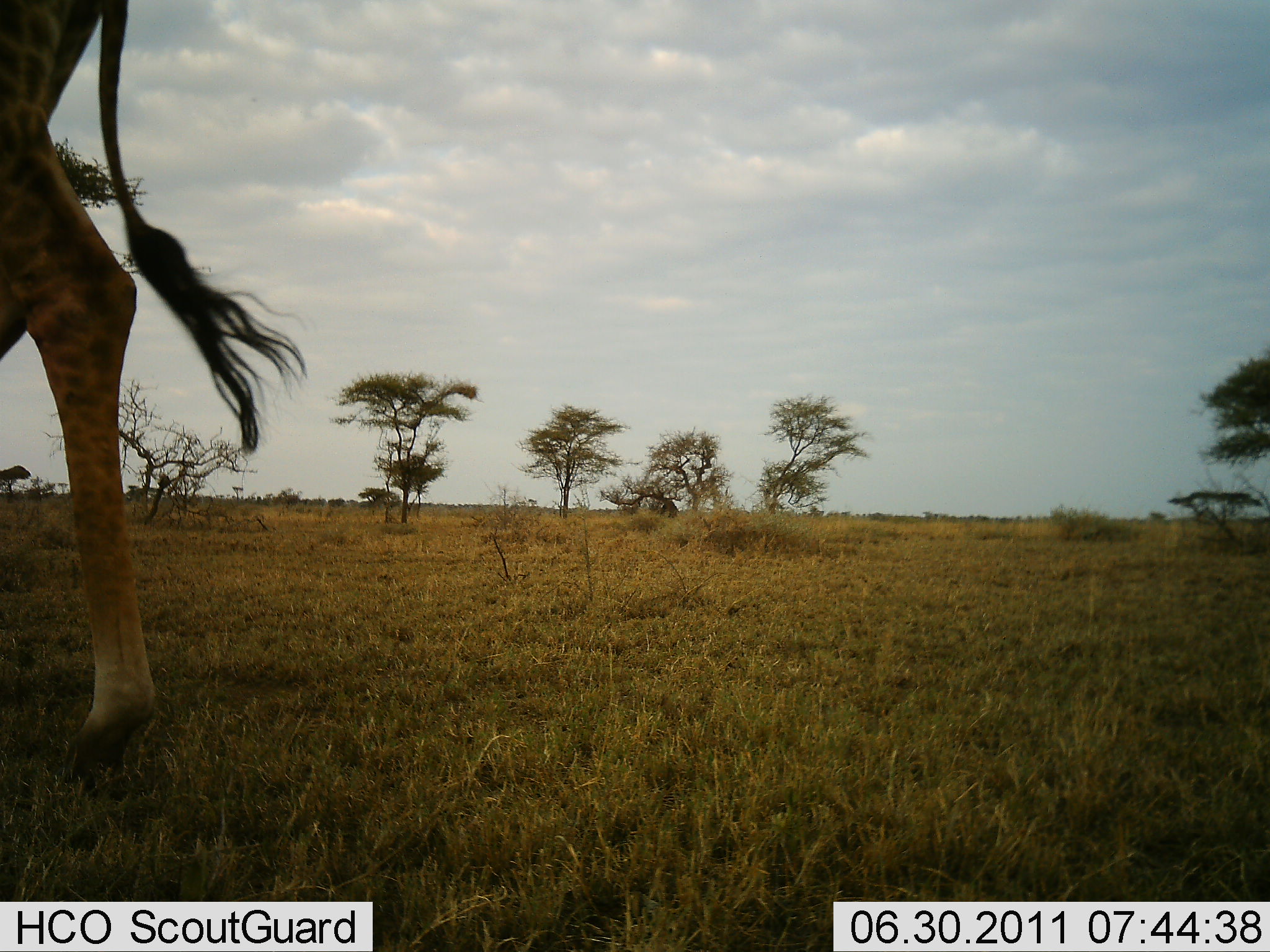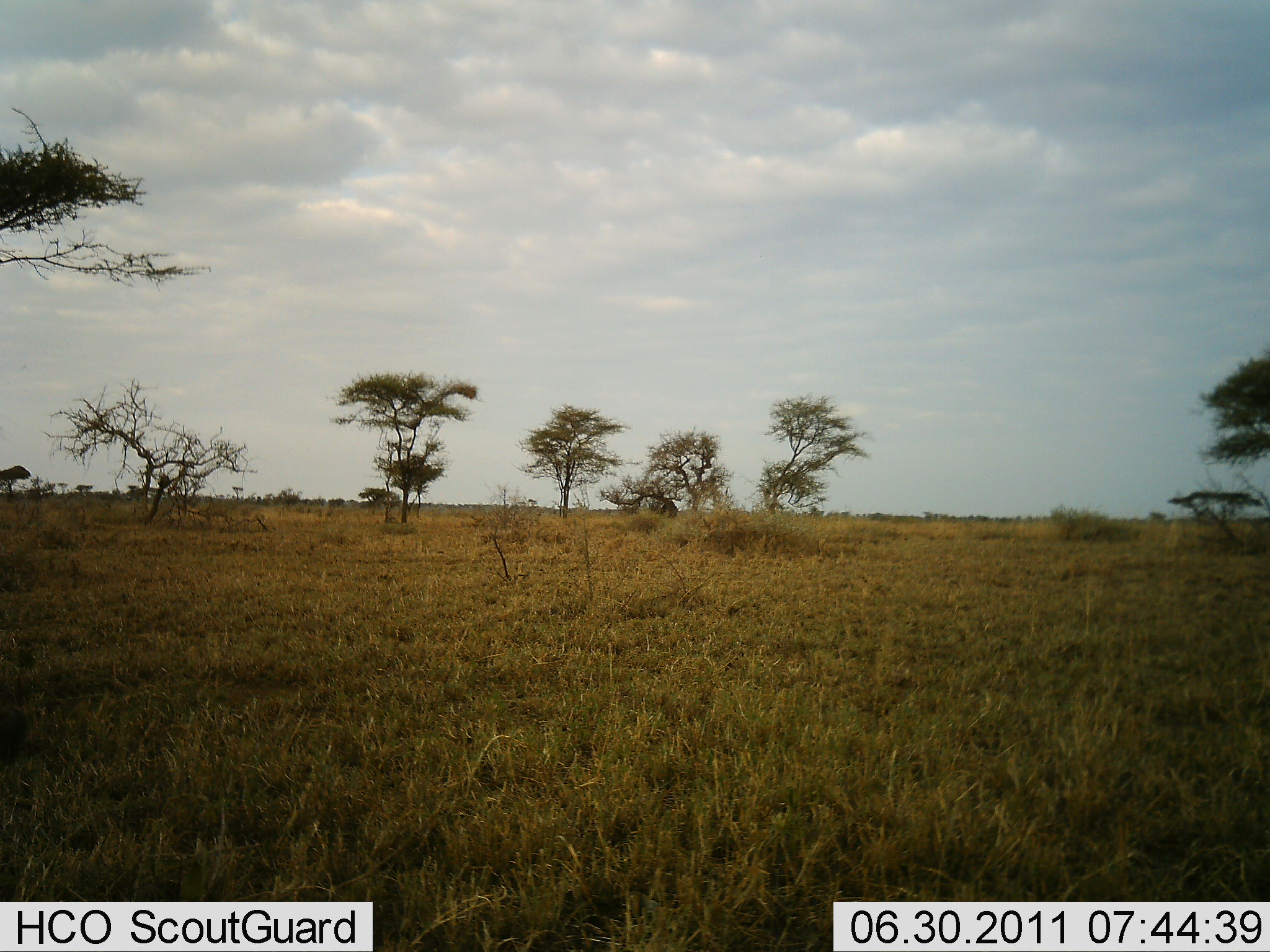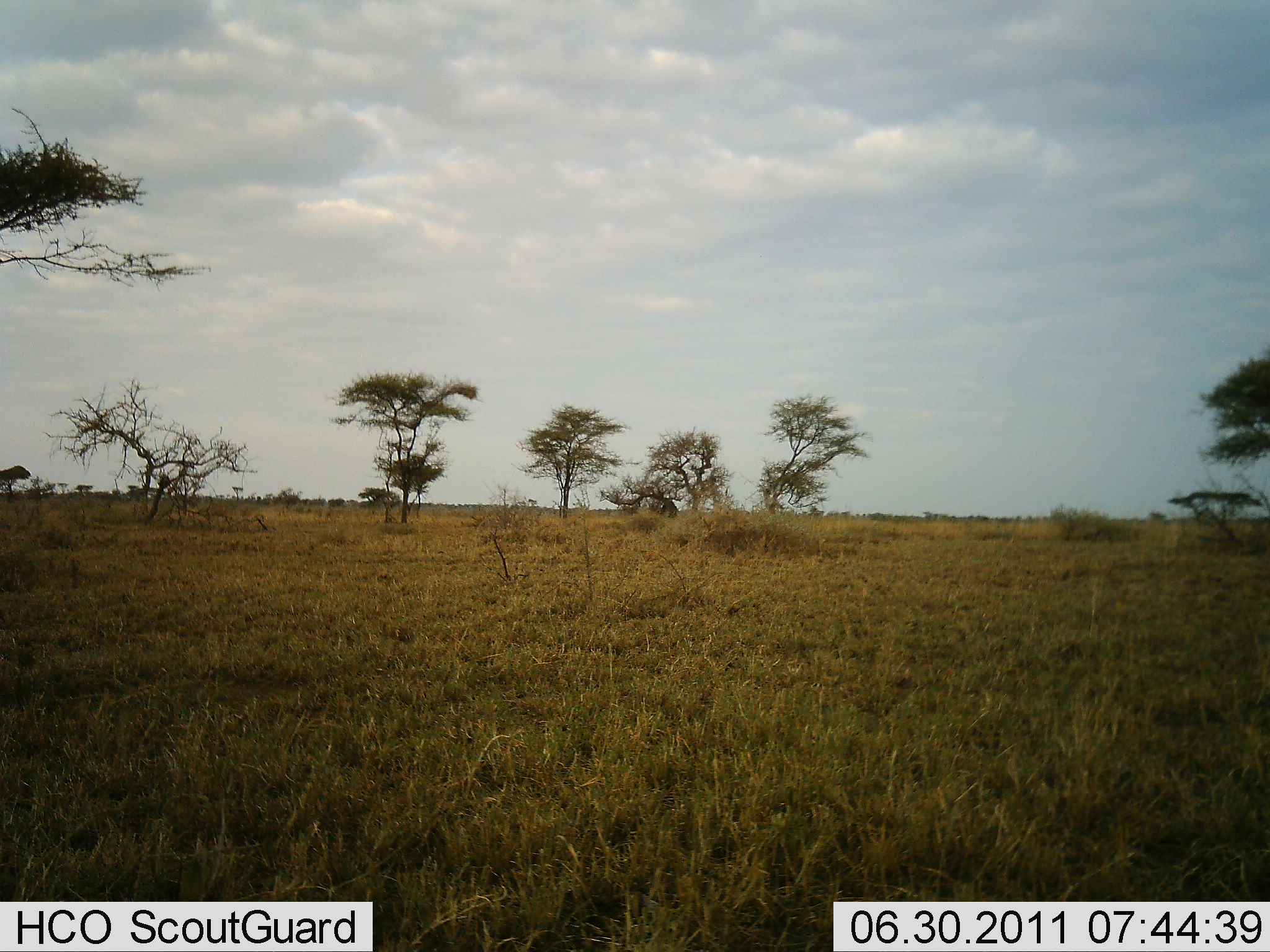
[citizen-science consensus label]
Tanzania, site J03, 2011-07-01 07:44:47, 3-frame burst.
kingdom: Animalia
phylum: Chordata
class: Mammalia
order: Artiodactyla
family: Giraffidae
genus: Giraffa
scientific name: Giraffa camelopardalis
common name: giraffe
Giraffe (Giraffa camelopardalis), count 1. Behavior (volunteer vote fractions): standing 10%, resting 0%, moving 90%, interacting 0%. Young present (vote fraction): 0%. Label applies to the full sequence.